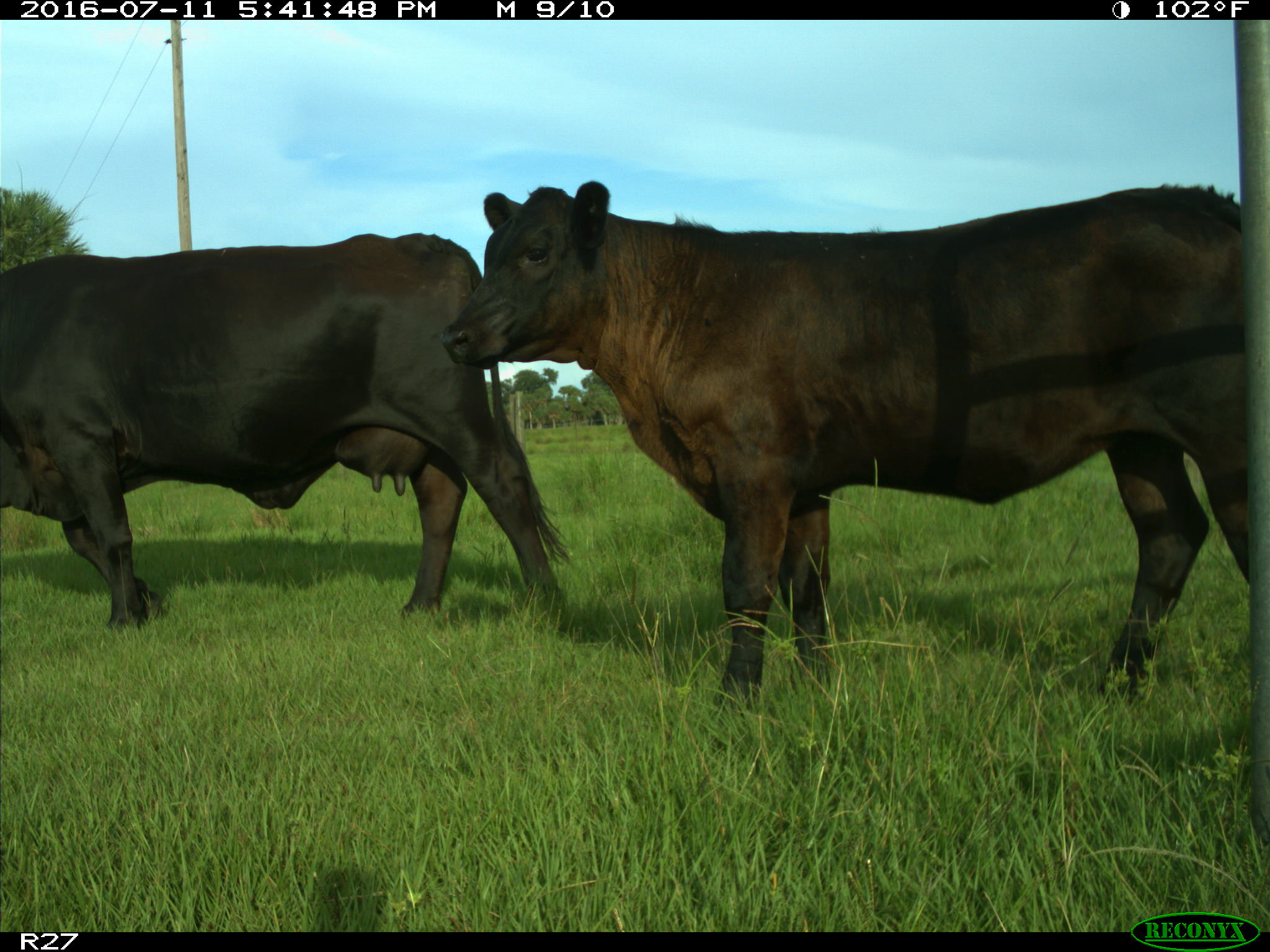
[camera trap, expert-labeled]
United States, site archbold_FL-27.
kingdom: Animalia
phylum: Chordata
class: Mammalia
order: Artiodactyla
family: Bovidae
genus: Bos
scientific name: Bos taurus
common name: domestic cow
Bos taurus (domestic cow).